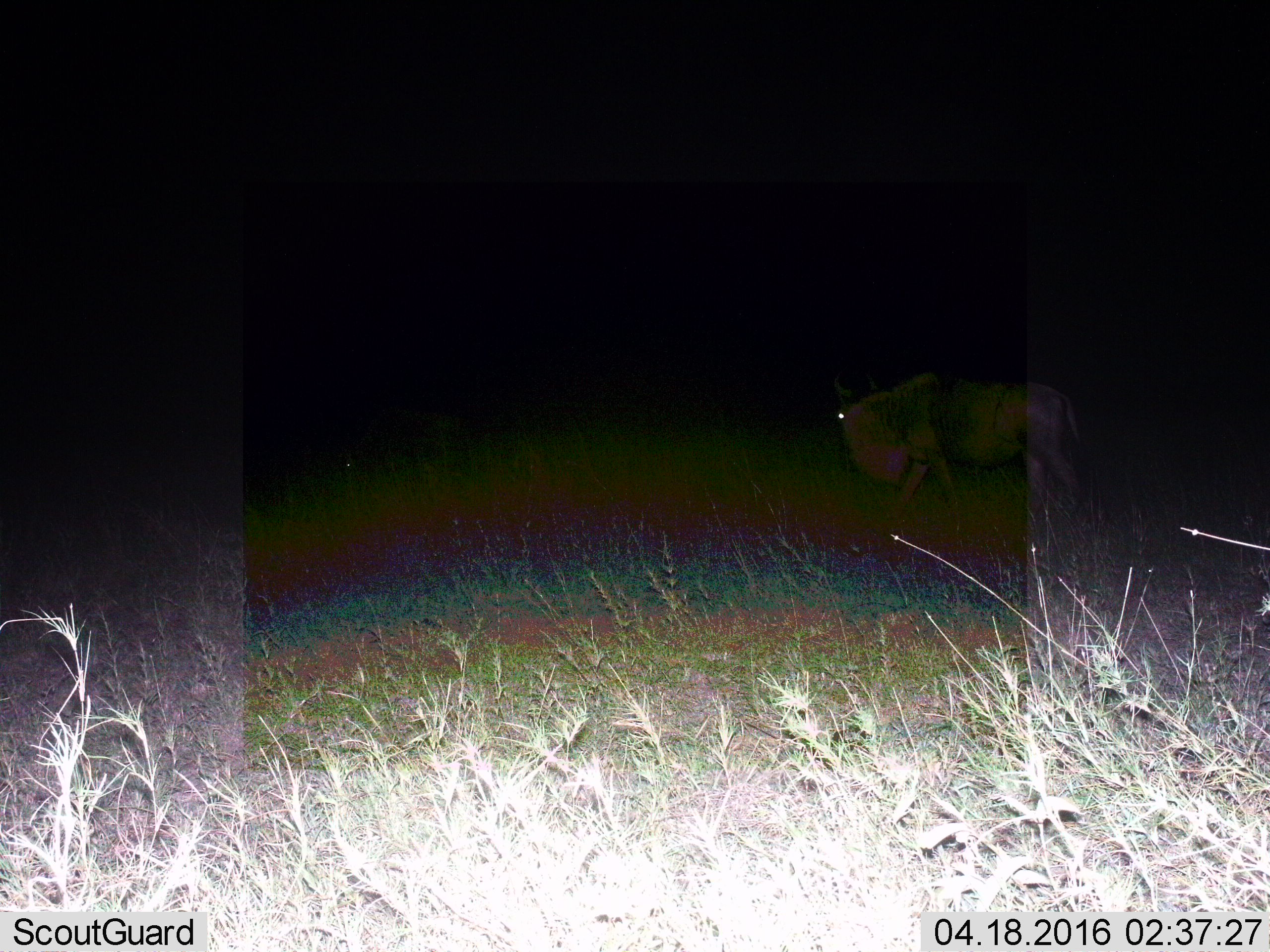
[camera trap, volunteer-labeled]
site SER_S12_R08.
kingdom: Animalia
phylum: Chordata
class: Mammalia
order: Artiodactyla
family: Bovidae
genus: Connochaetes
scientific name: Connochaetes taurinus taurinus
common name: blue wildebeest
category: wildebeestblue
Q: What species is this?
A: Wildebeestblue (blue wildebeest) (Connochaetes taurinus taurinus).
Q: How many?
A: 1.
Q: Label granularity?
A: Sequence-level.